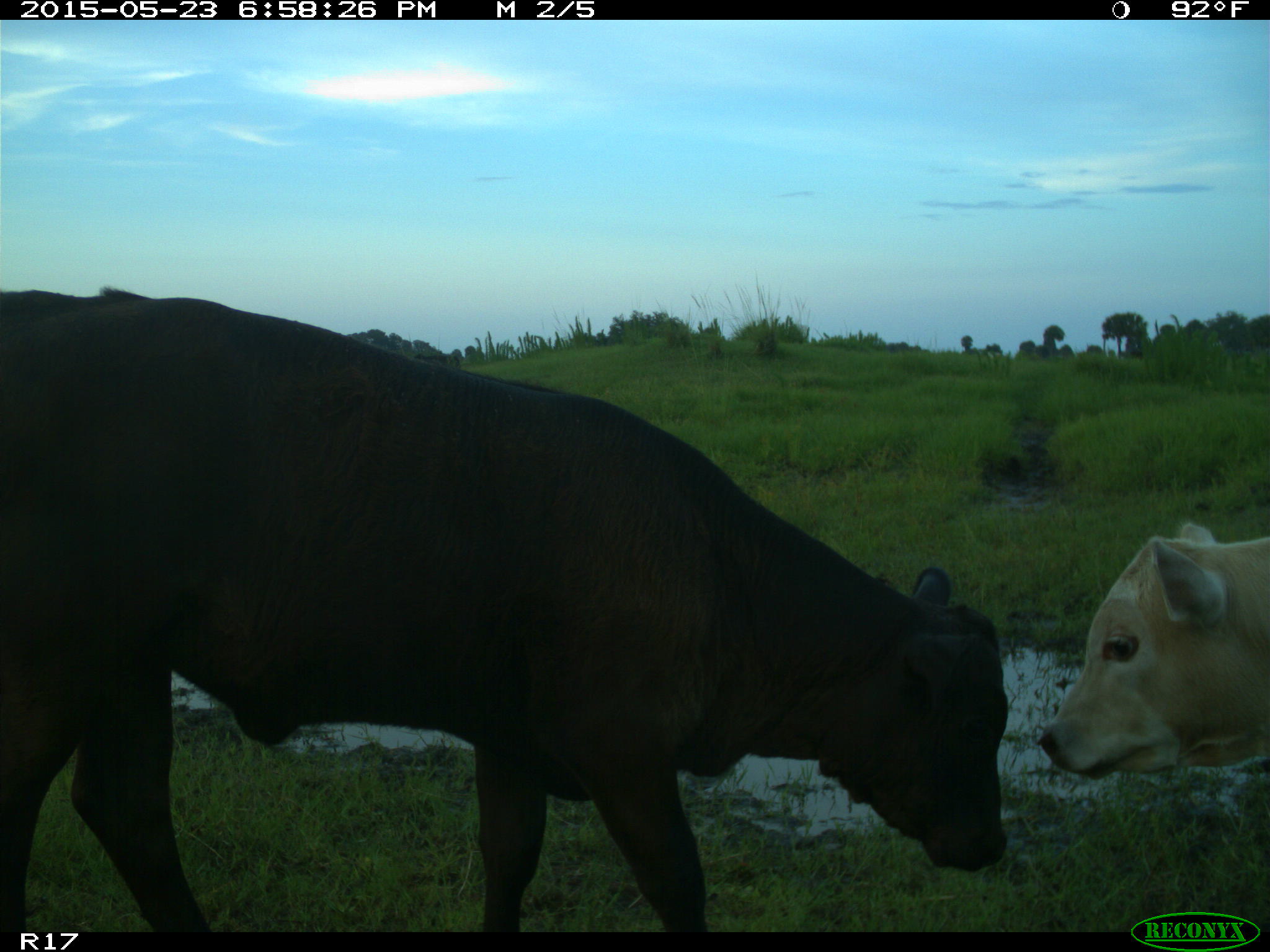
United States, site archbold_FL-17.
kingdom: Animalia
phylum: Chordata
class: Mammalia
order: Artiodactyla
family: Bovidae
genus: Bos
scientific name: Bos taurus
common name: domestic cow